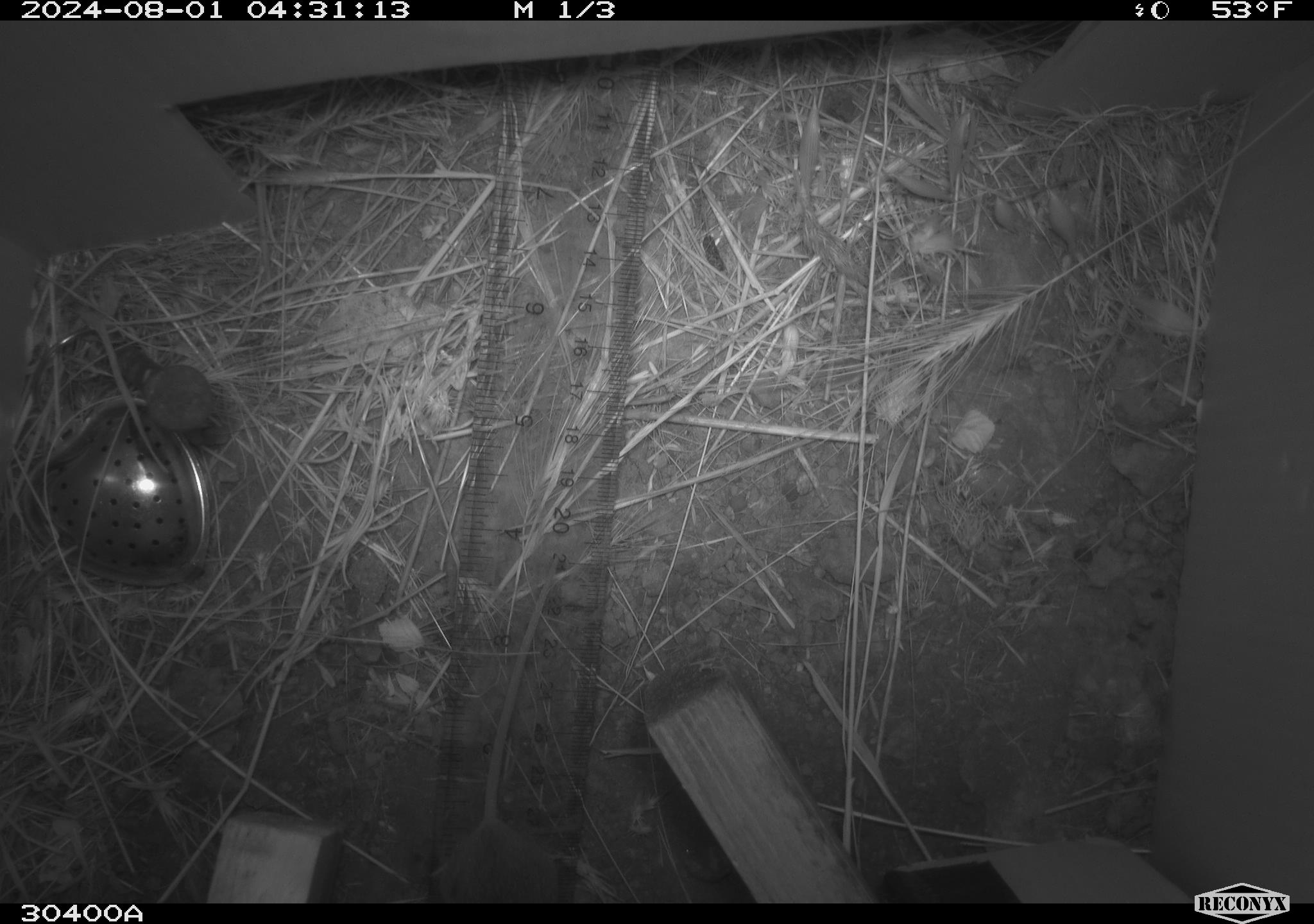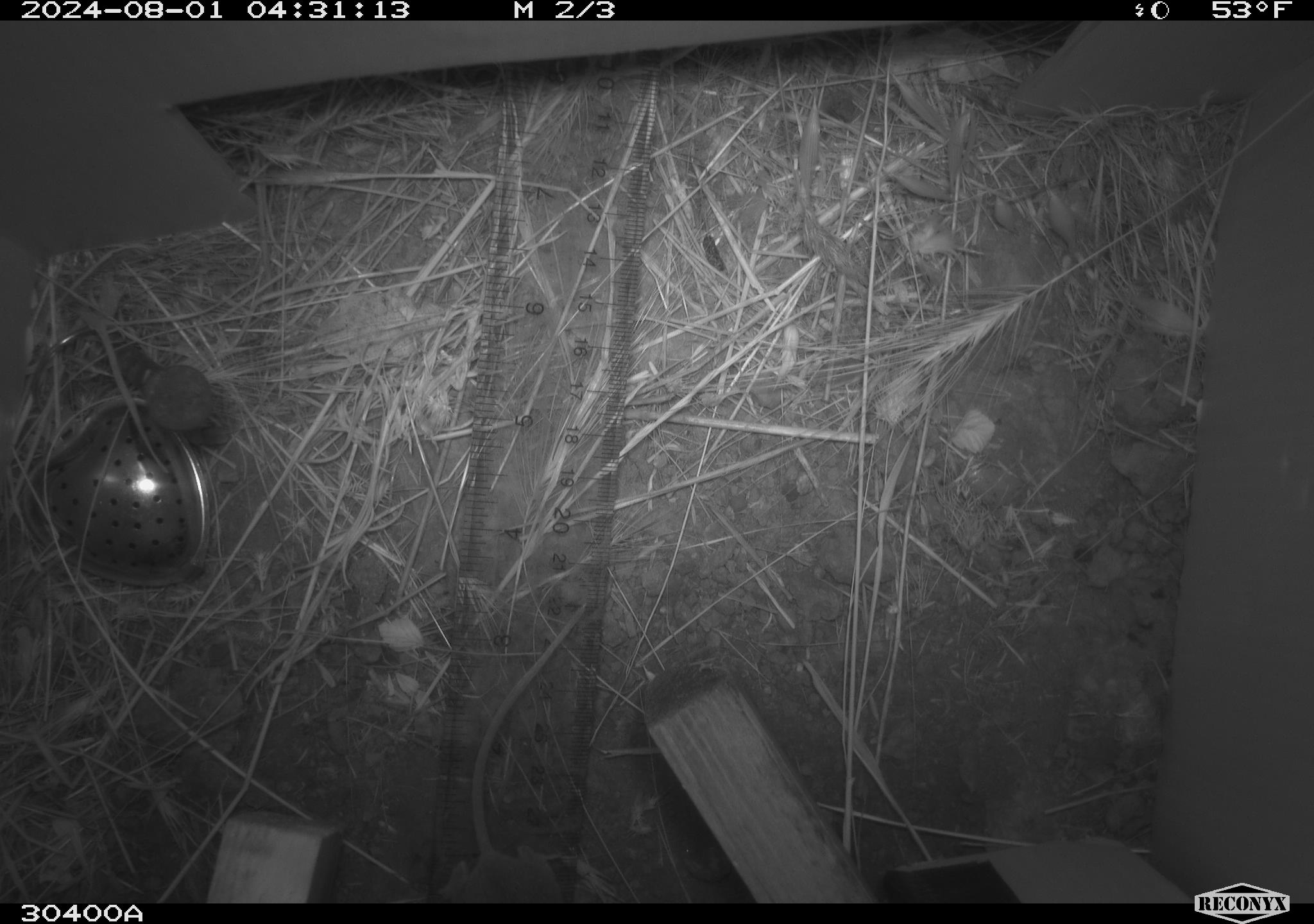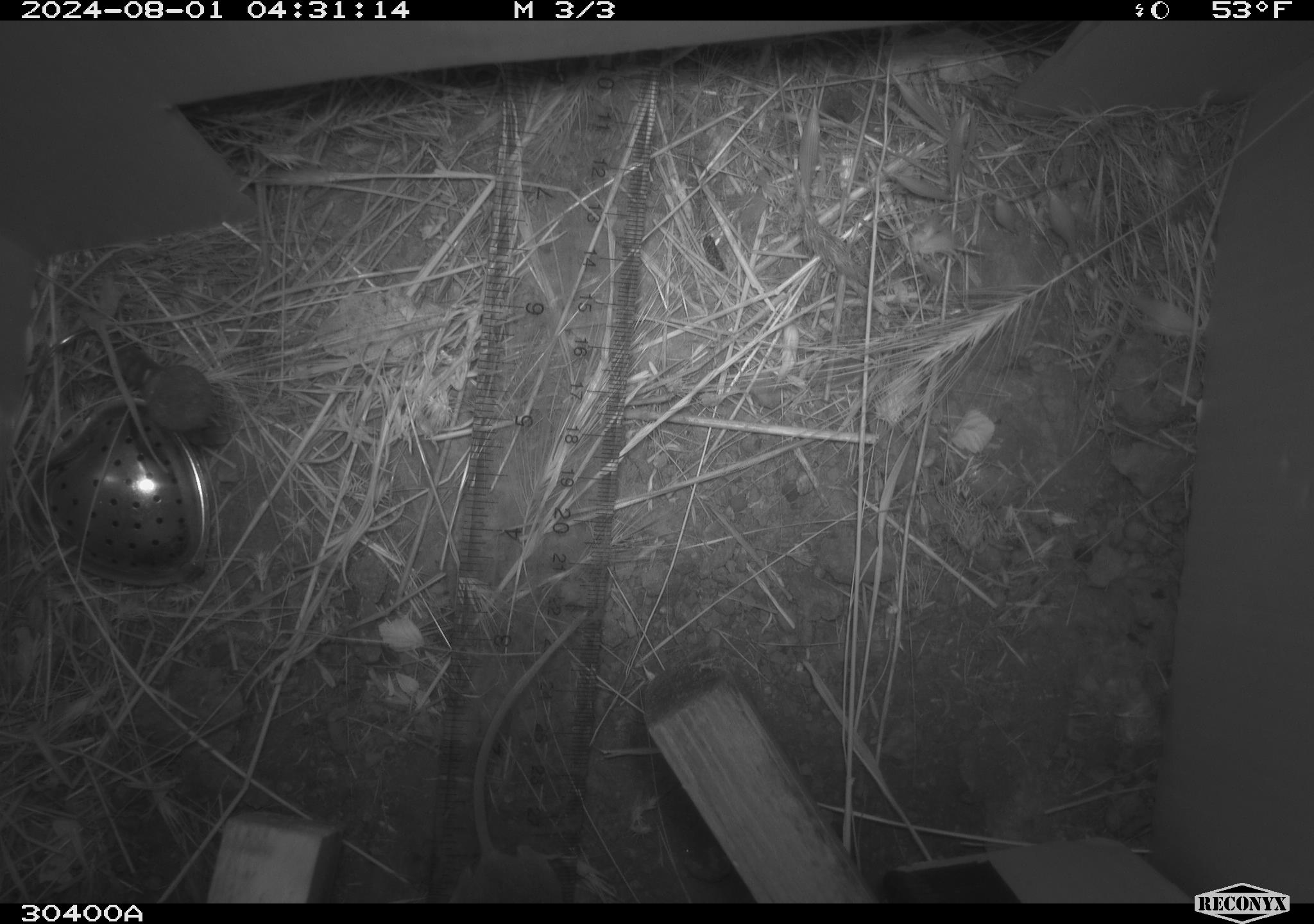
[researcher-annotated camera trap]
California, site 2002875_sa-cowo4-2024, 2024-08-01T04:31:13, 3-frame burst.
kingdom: Animalia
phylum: Chordata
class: Mammalia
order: Rodentia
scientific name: Rodentia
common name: mouse species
Mouse species (Rodentia).